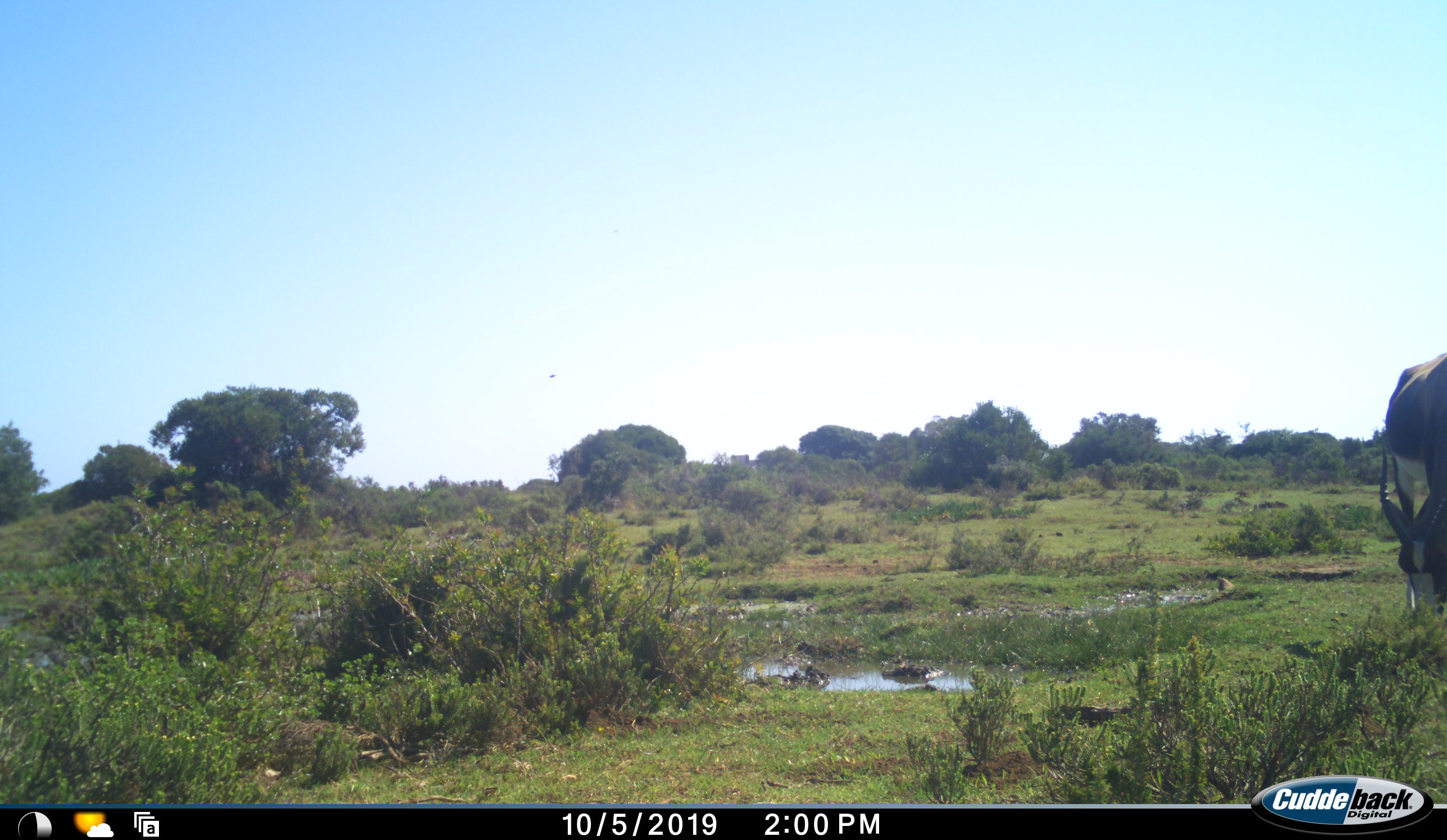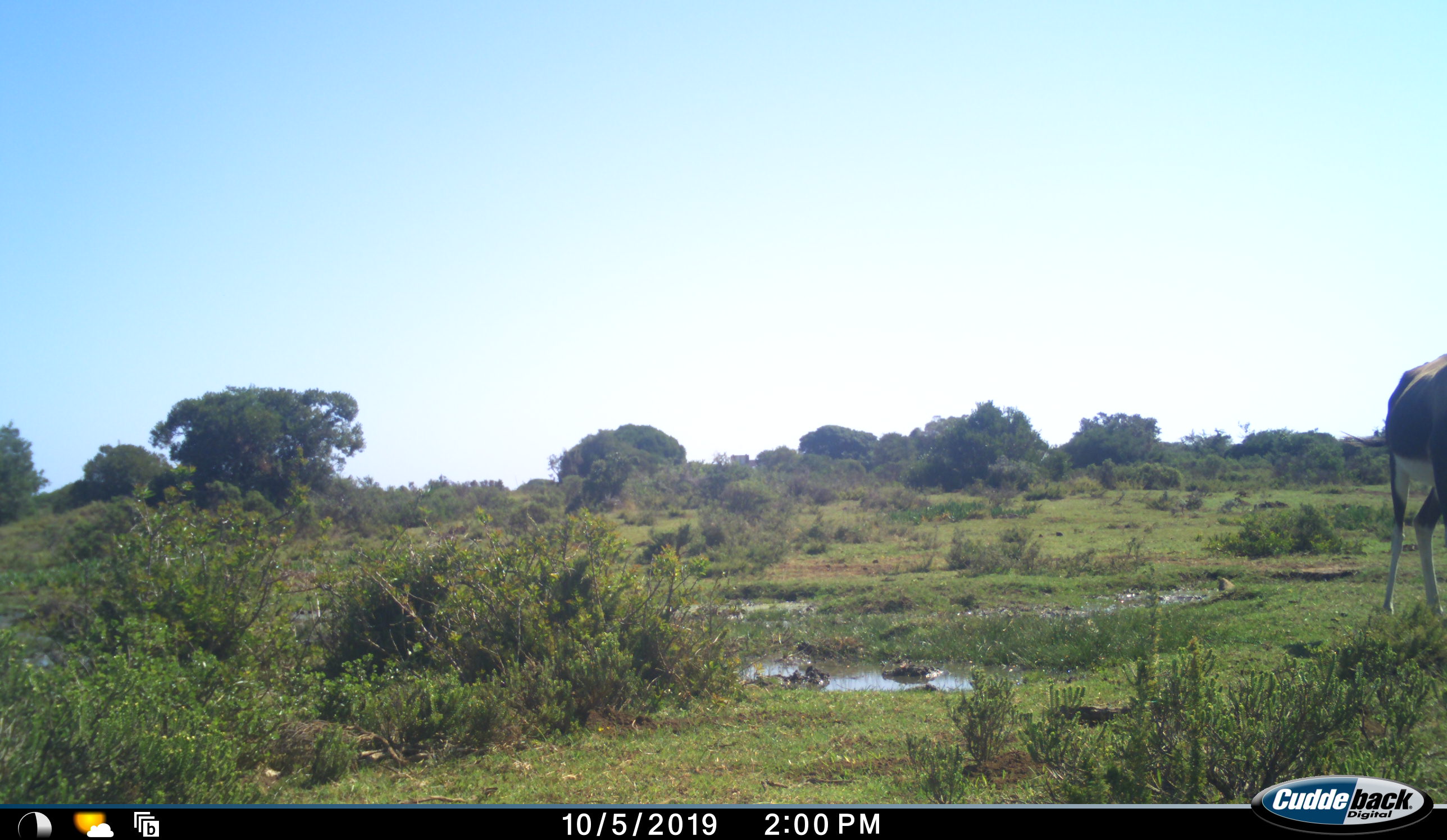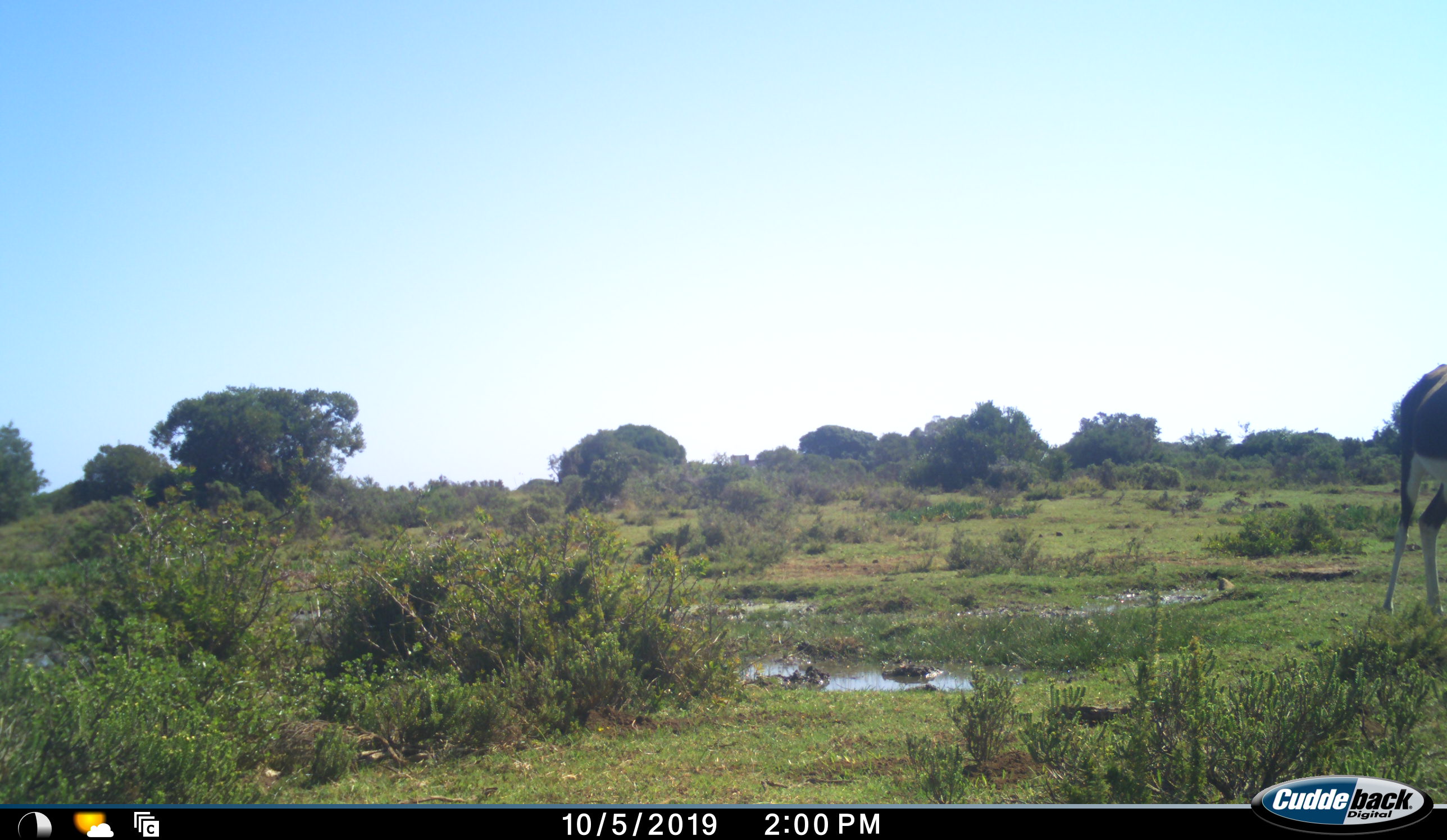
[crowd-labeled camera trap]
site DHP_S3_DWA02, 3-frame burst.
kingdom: Animalia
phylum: Chordata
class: Mammalia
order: Artiodactyla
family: Bovidae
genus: Damaliscus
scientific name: Damaliscus pygargus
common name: bontebok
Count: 1.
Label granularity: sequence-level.